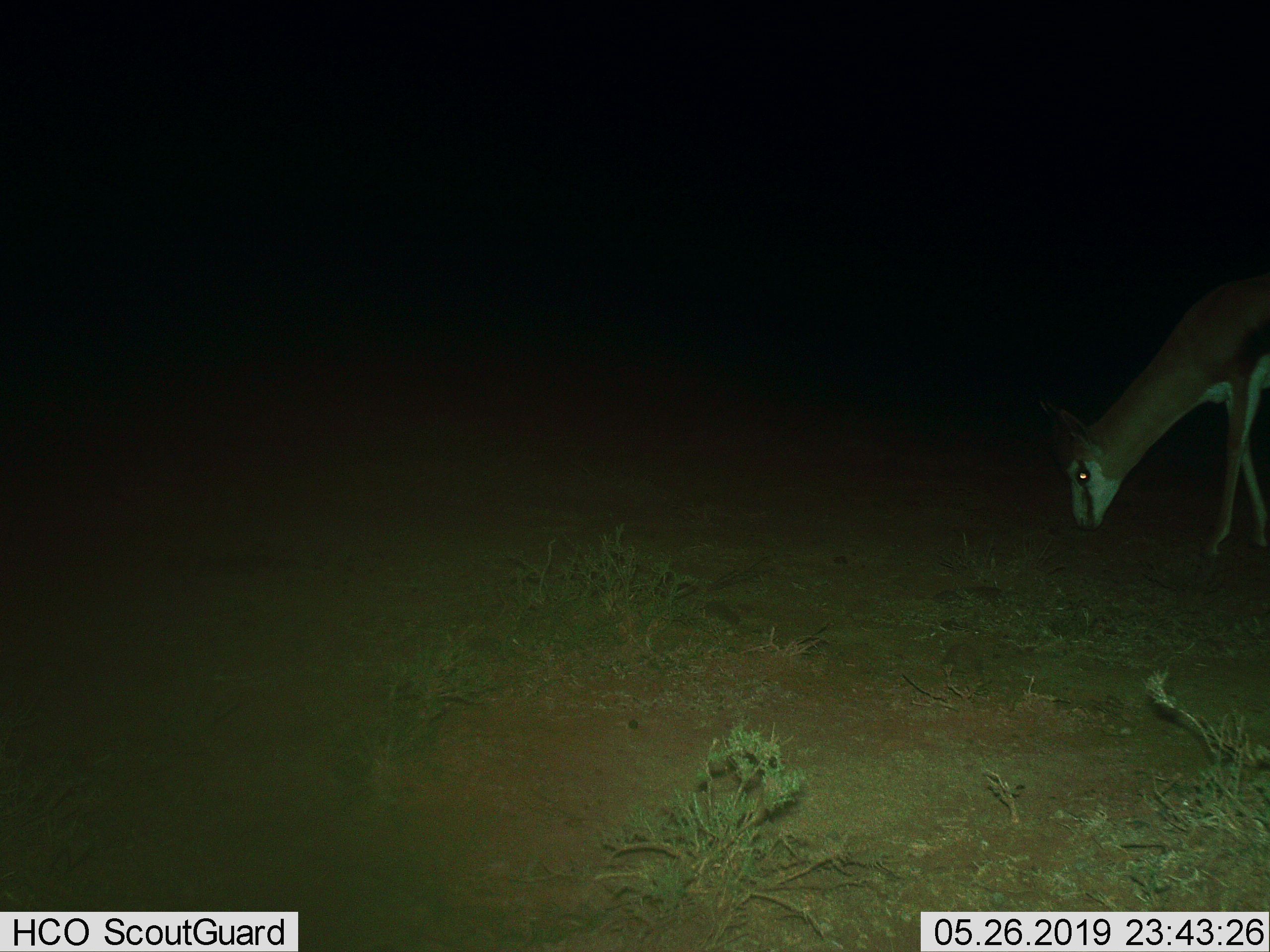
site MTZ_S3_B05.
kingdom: Animalia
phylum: Chordata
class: Mammalia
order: Artiodactyla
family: Bovidae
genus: Antidorcas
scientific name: Antidorcas marsupialis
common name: springbok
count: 1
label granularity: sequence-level